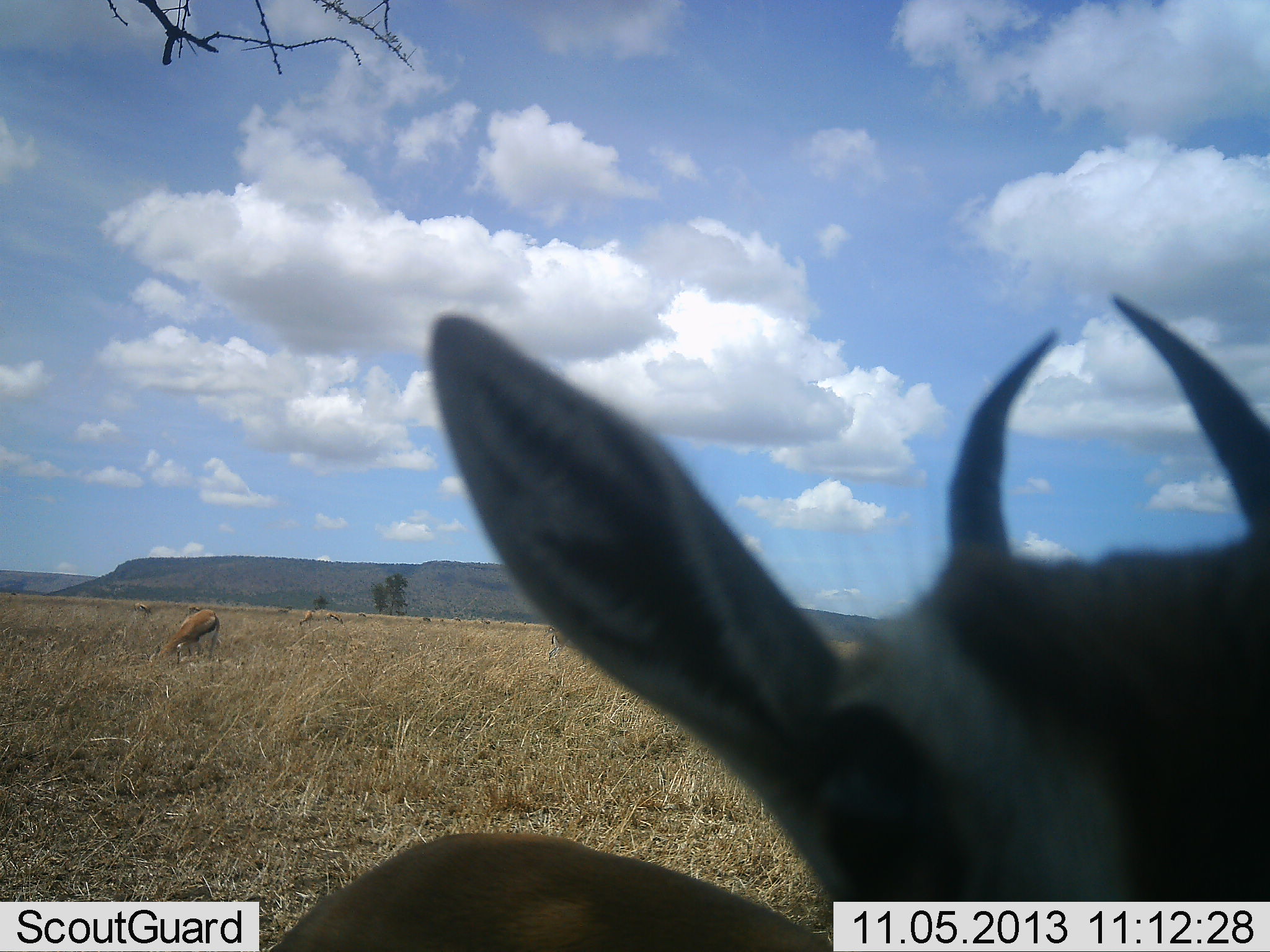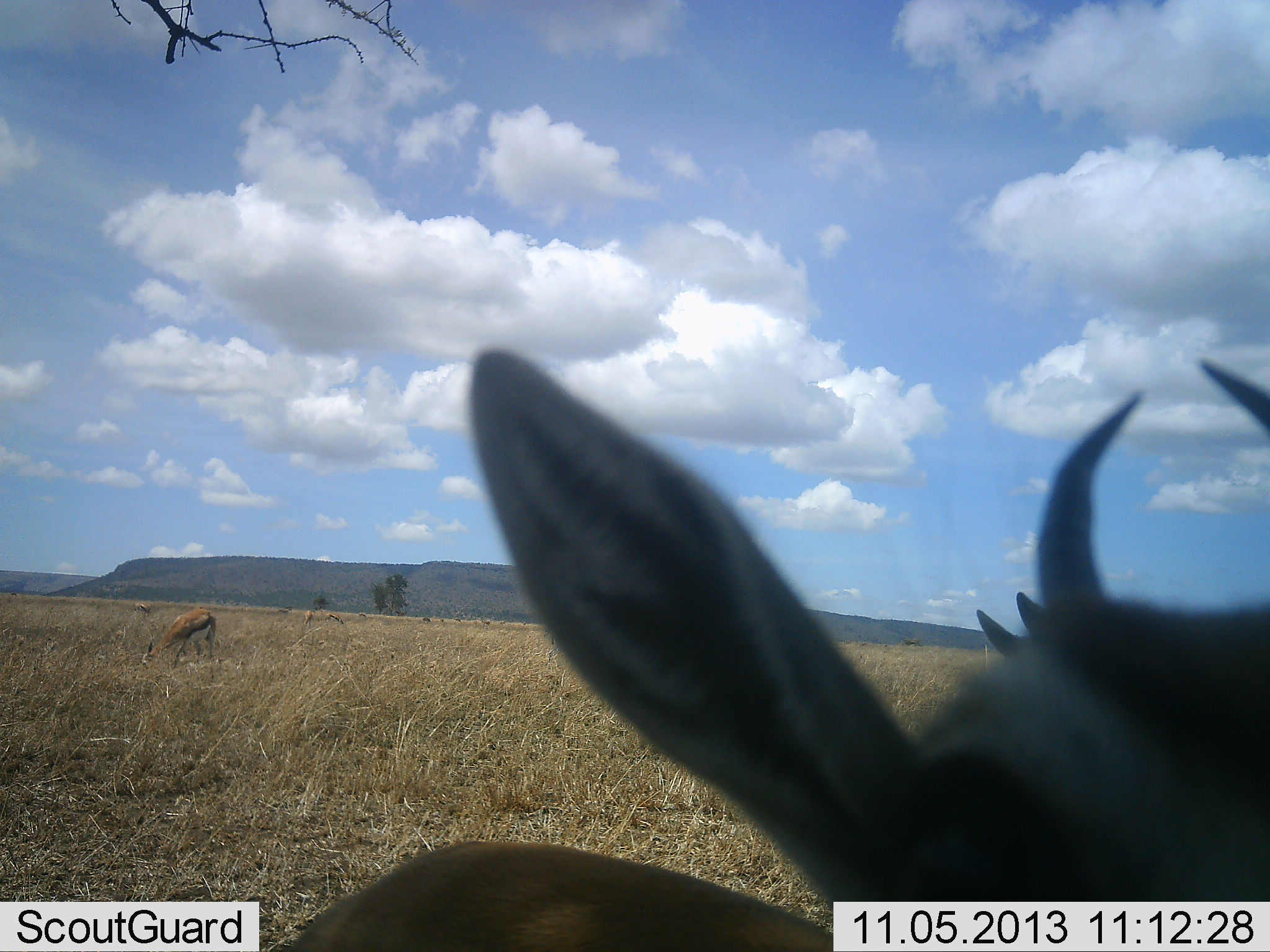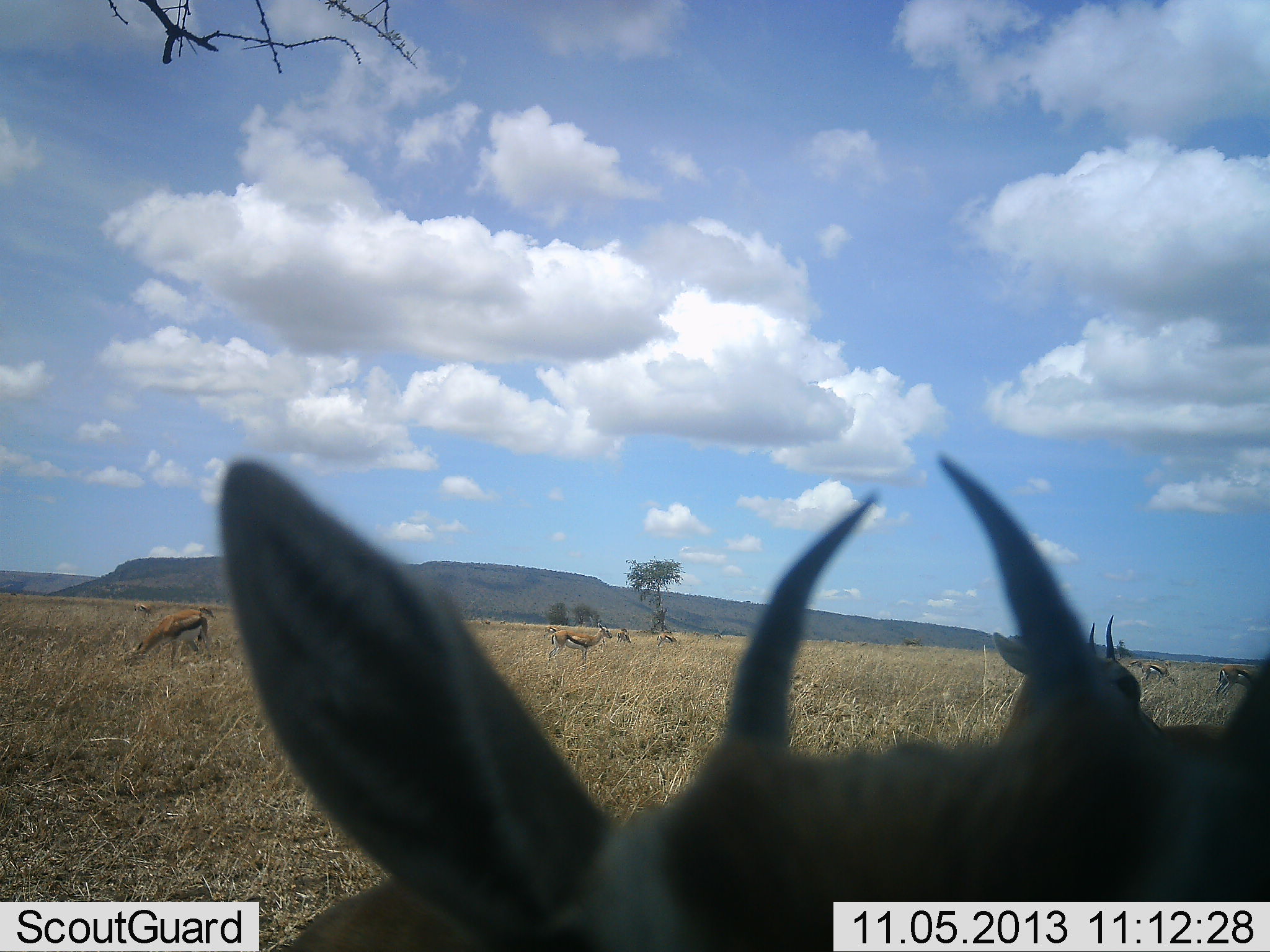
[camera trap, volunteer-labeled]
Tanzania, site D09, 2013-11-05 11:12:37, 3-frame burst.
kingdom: Animalia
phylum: Chordata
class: Mammalia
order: Artiodactyla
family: Bovidae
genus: Eudorcas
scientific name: Eudorcas thomsonii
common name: thomson's gazelle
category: gazellethomsons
Gazellethomsons (thomson's gazelle) (Eudorcas thomsonii), count 7. Behavior (volunteer vote fractions): standing 50%, resting 10%, moving 10%, interacting 10%. Young present (vote fraction): 0%. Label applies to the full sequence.